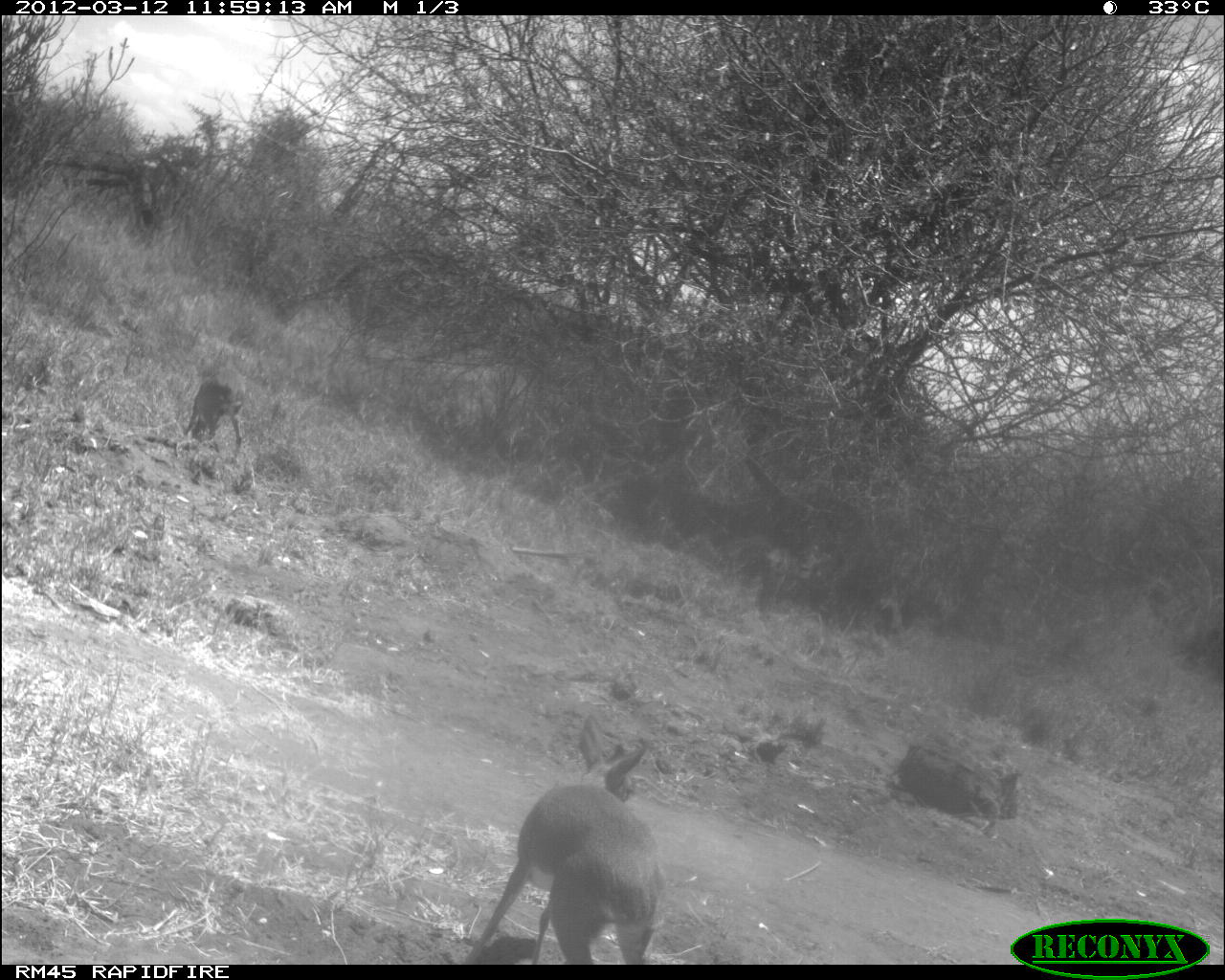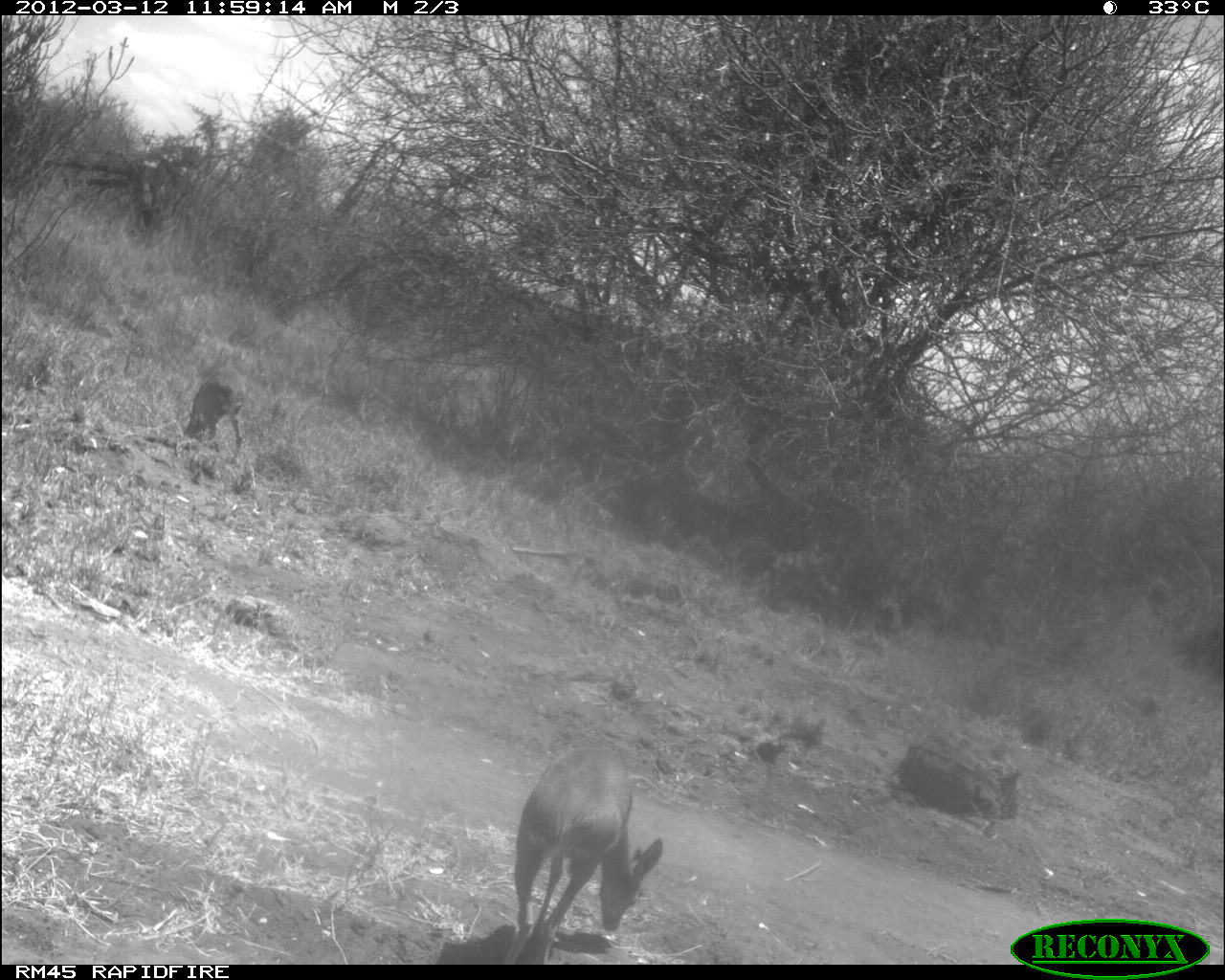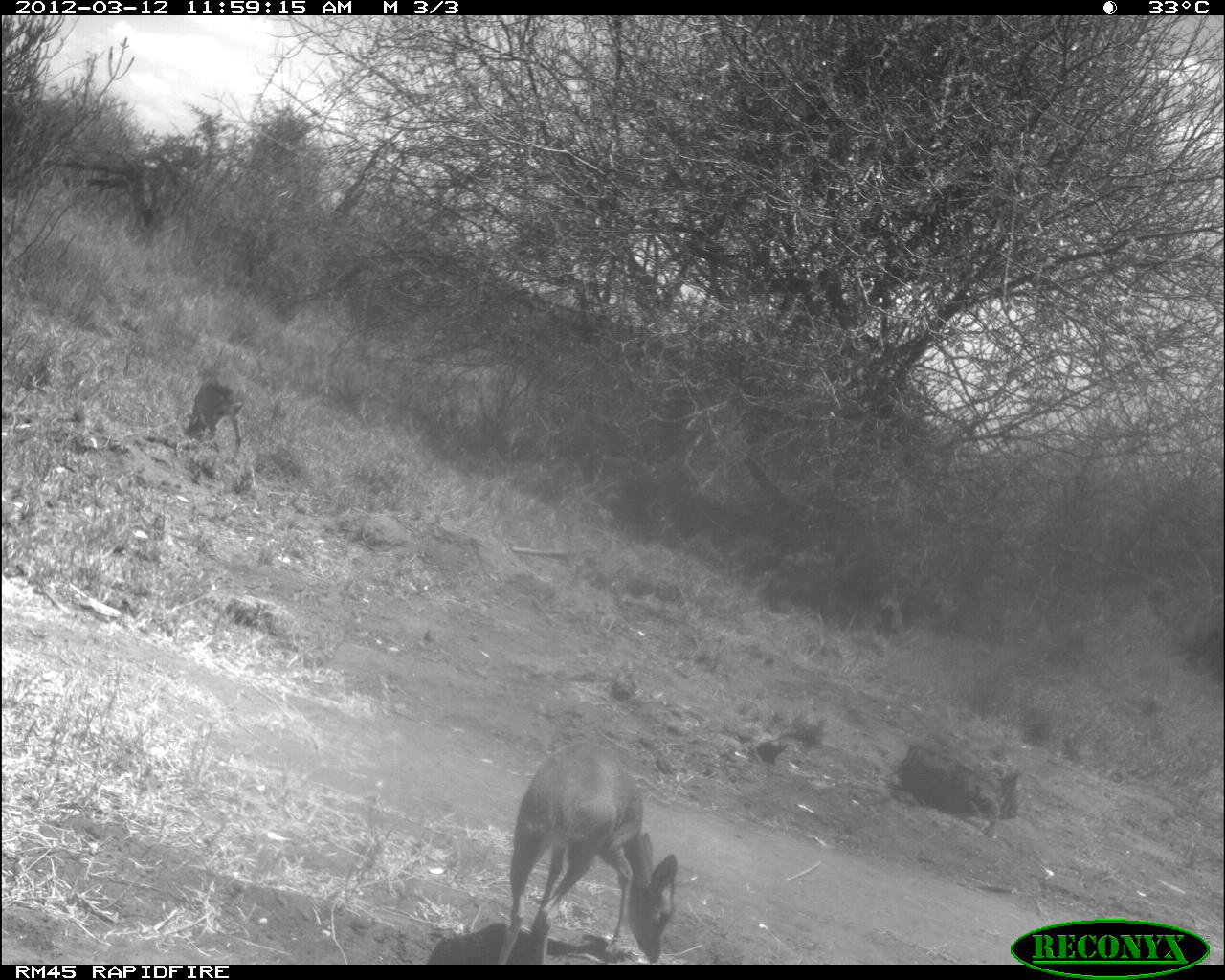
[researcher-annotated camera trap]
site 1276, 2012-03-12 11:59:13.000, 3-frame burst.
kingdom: Animalia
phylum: Chordata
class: Mammalia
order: Artiodactyla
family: Bovidae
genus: Madoqua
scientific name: Madoqua guentheri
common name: günther's dik-dik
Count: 1.